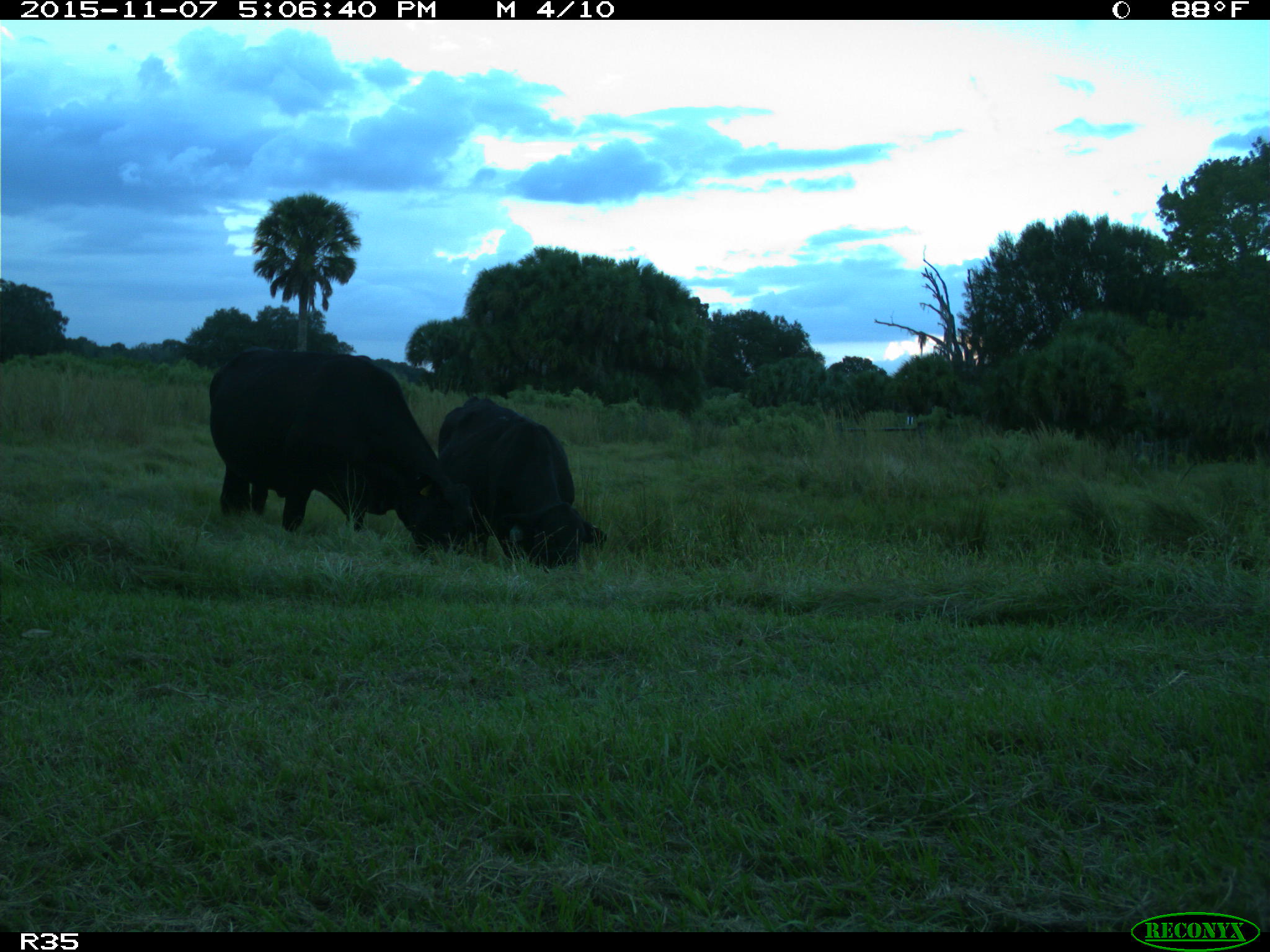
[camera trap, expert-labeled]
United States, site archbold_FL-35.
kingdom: Animalia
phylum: Chordata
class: Mammalia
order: Artiodactyla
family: Bovidae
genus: Bos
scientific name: Bos taurus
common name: domestic cow